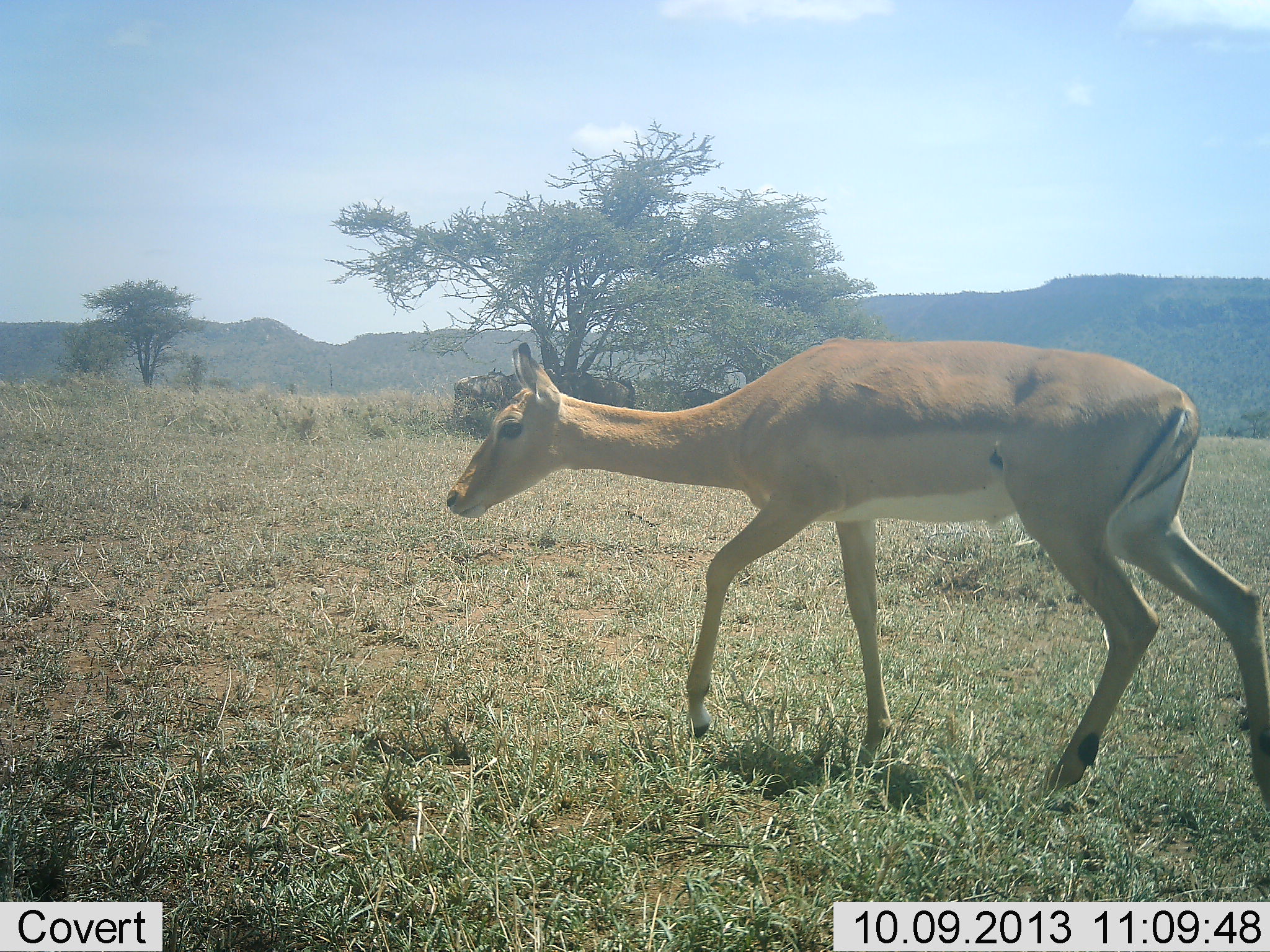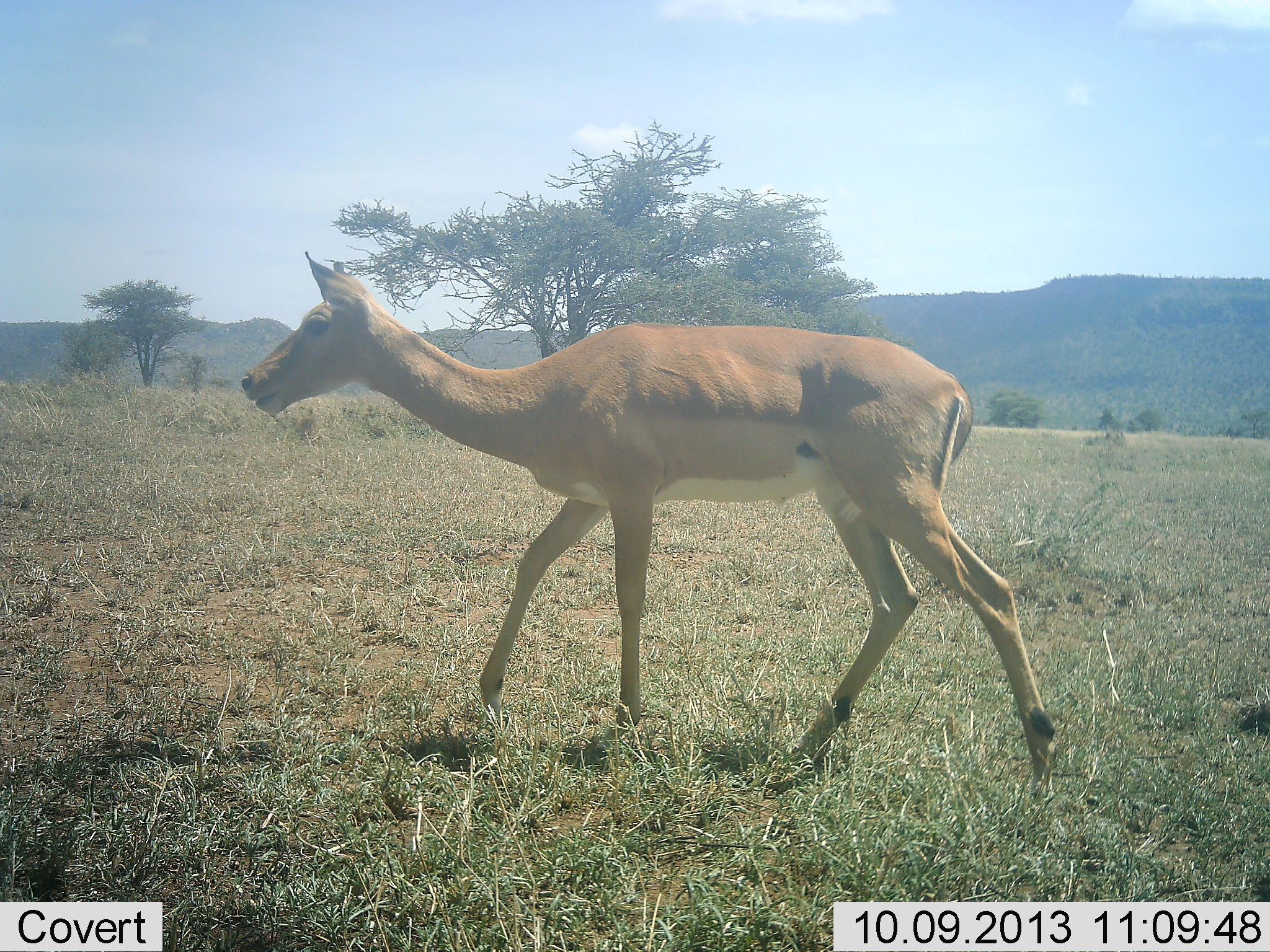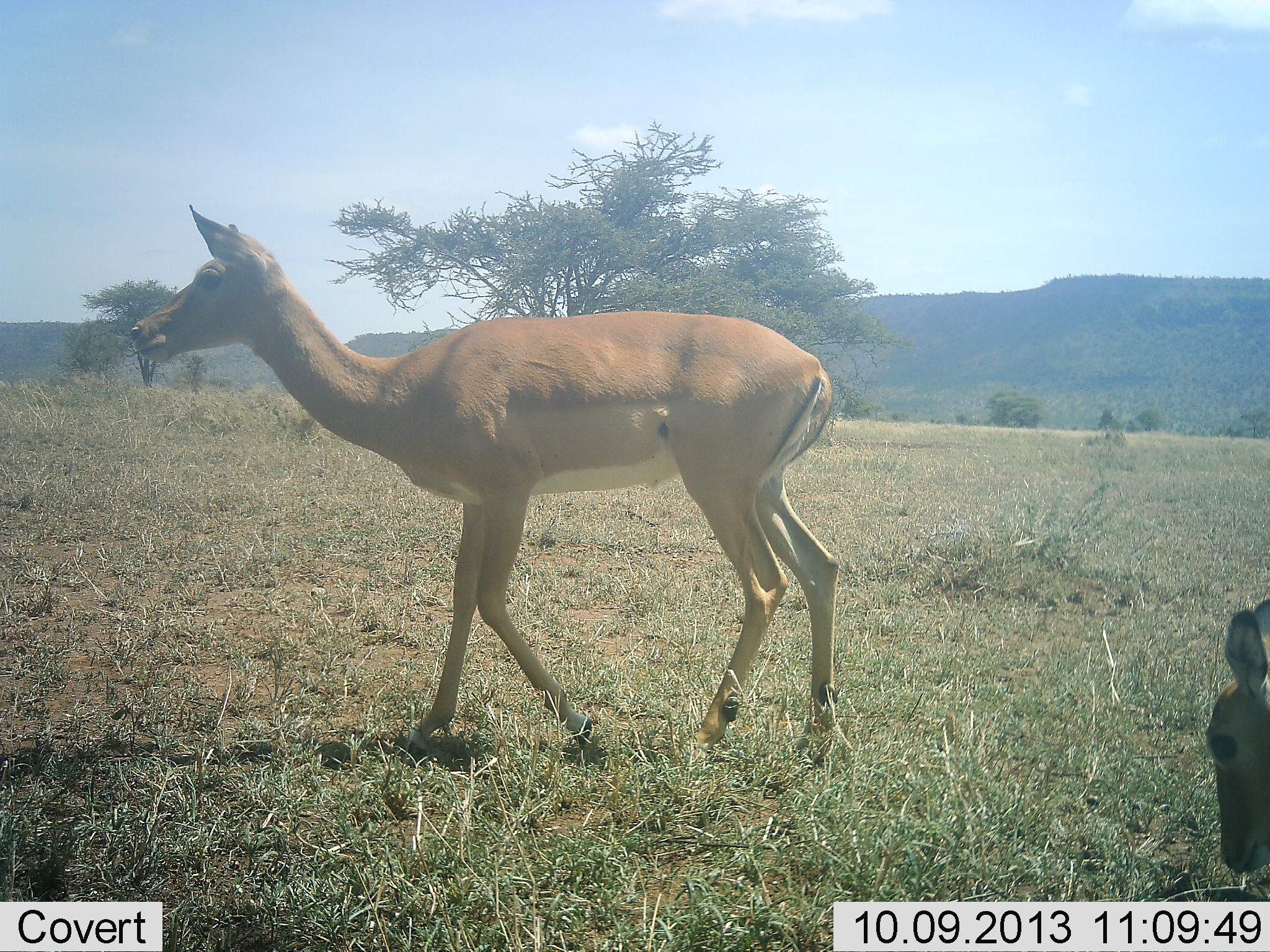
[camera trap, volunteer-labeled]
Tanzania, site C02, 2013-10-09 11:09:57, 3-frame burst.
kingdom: Animalia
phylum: Chordata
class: Mammalia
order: Artiodactyla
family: Bovidae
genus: Aepyceros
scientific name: Aepyceros melampus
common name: impala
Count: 2.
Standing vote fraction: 5%.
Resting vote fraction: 5%.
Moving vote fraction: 100%.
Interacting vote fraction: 0%.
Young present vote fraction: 21%.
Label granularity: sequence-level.